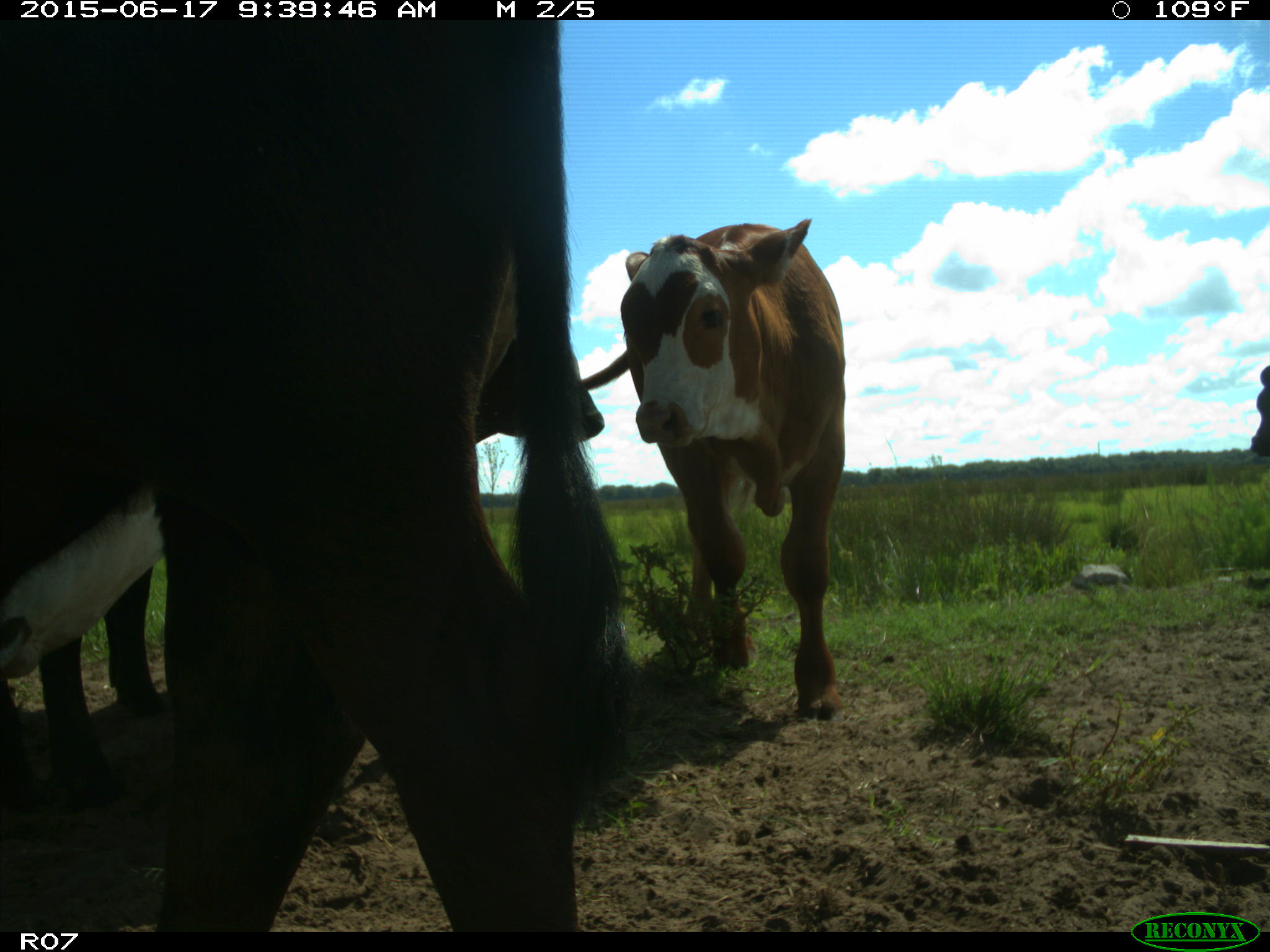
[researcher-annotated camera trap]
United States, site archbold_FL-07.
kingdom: Animalia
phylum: Chordata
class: Mammalia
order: Artiodactyla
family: Bovidae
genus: Bos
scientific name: Bos taurus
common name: domestic cow